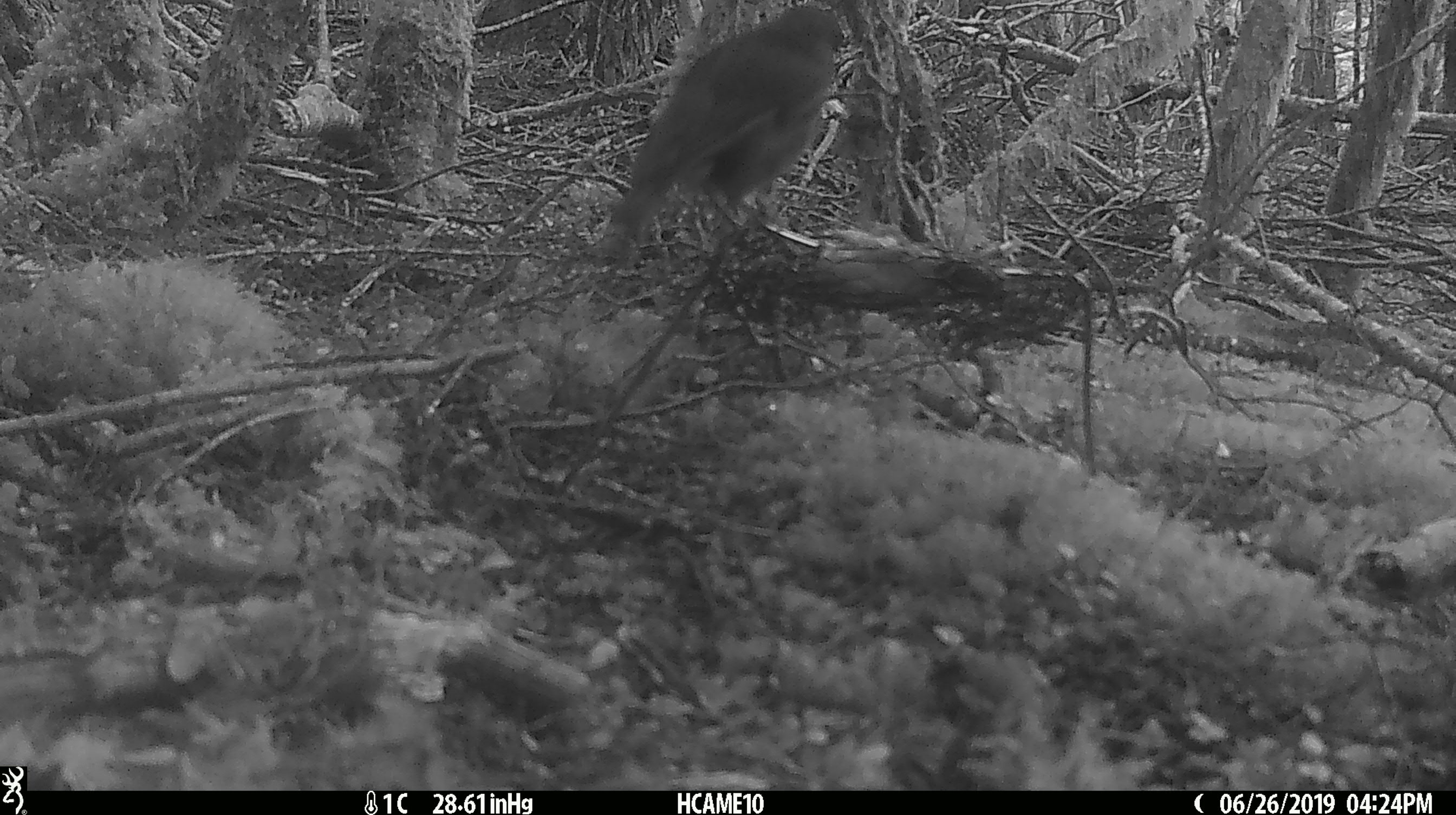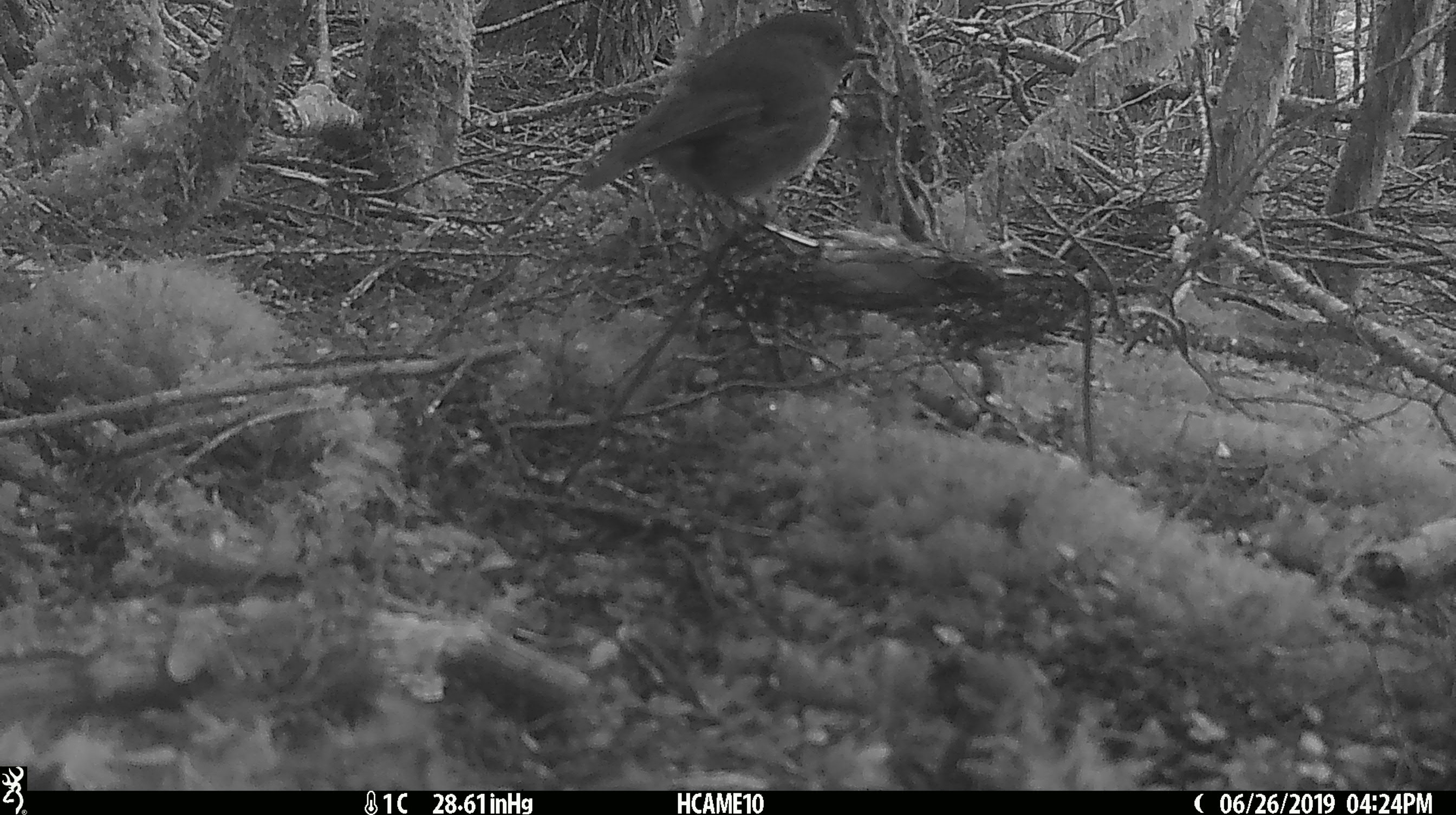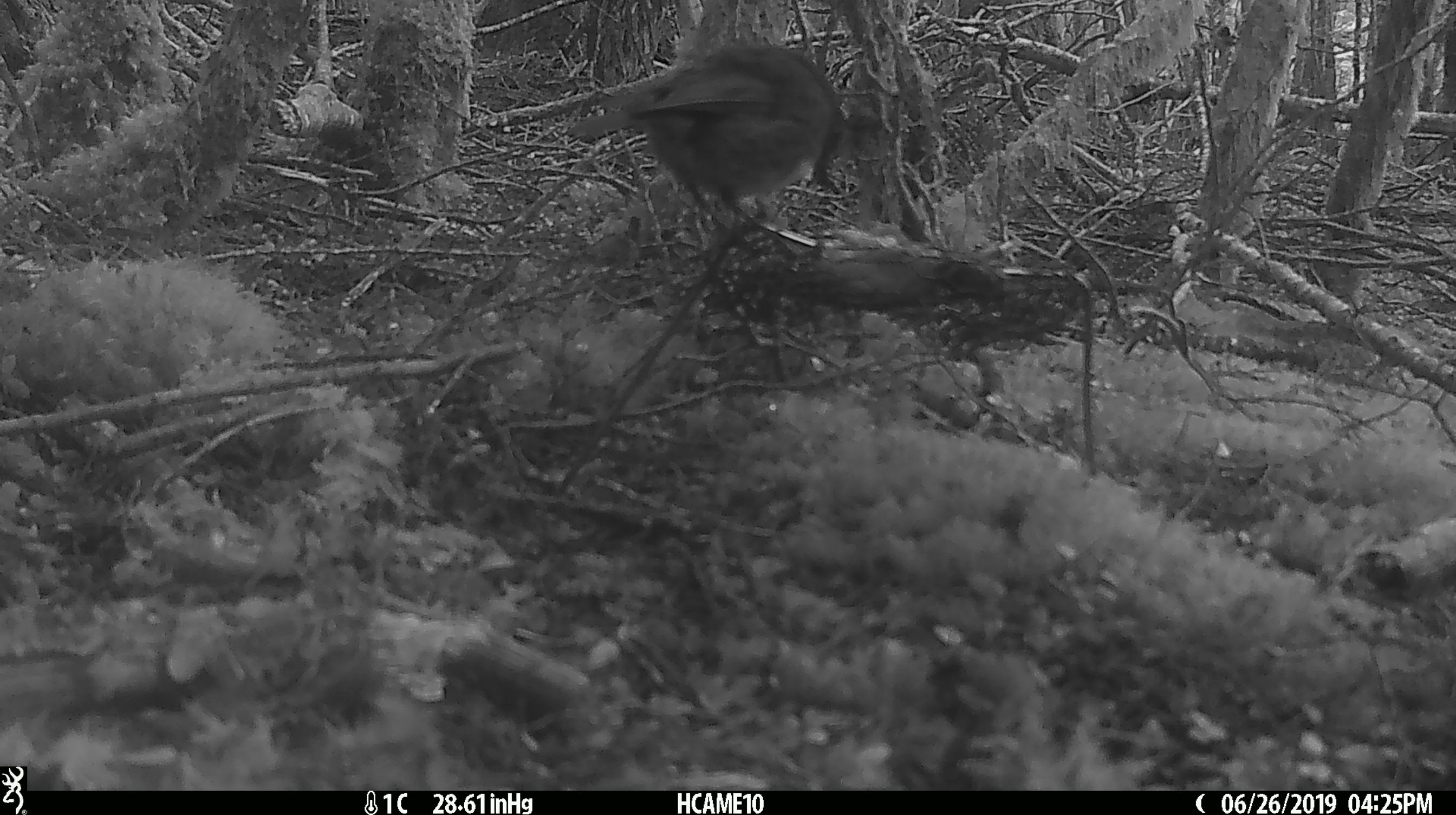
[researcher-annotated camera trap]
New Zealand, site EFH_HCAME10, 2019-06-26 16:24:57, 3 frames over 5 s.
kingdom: Animalia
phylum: Chordata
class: Aves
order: Passeriformes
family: Petroicidae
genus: Petroica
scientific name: Petroica australis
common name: new zealand robin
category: robin